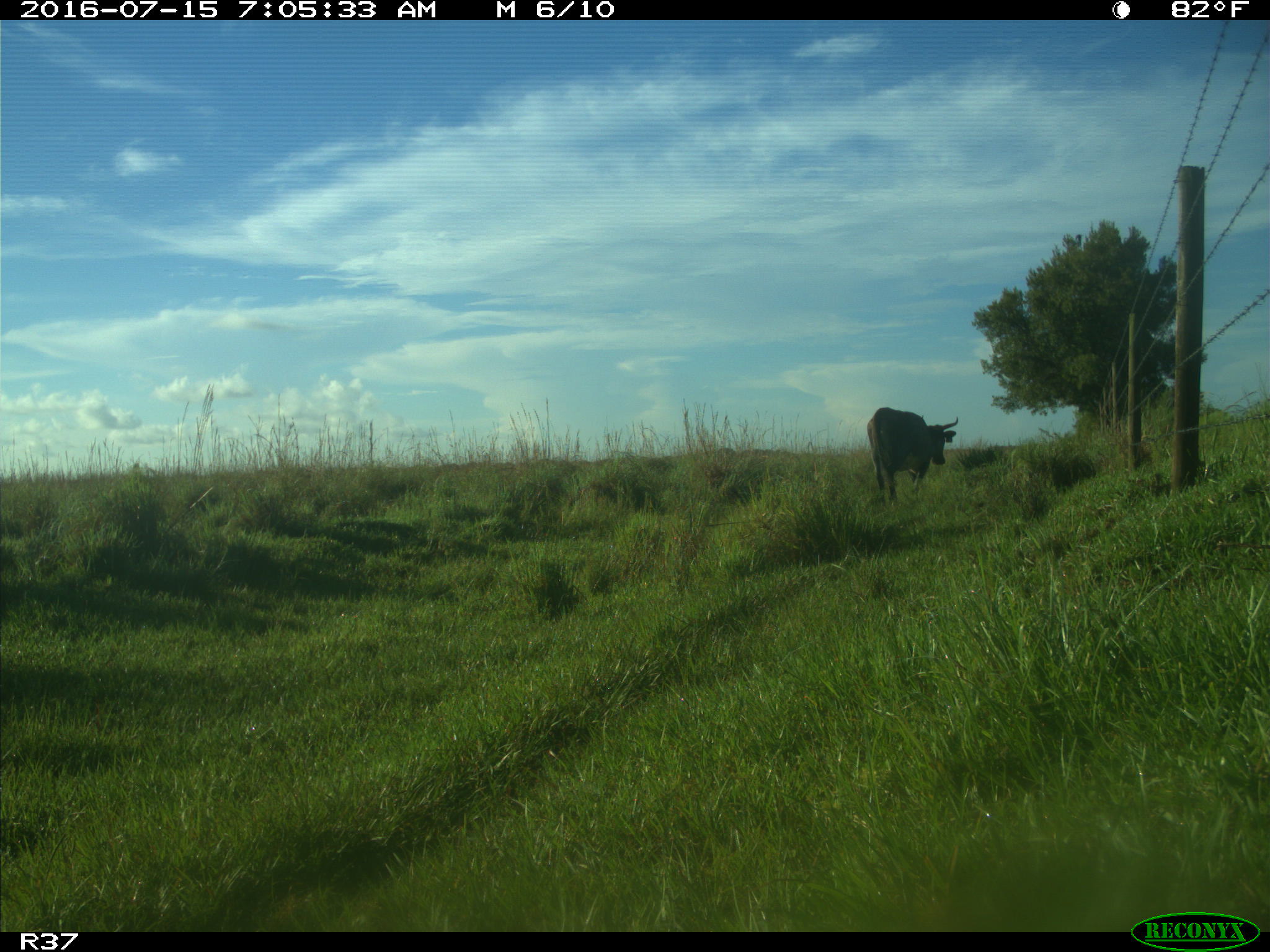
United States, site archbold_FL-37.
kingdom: Animalia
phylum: Chordata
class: Mammalia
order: Artiodactyla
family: Bovidae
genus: Bos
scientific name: Bos taurus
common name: domestic cow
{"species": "Bos taurus (domestic cow)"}